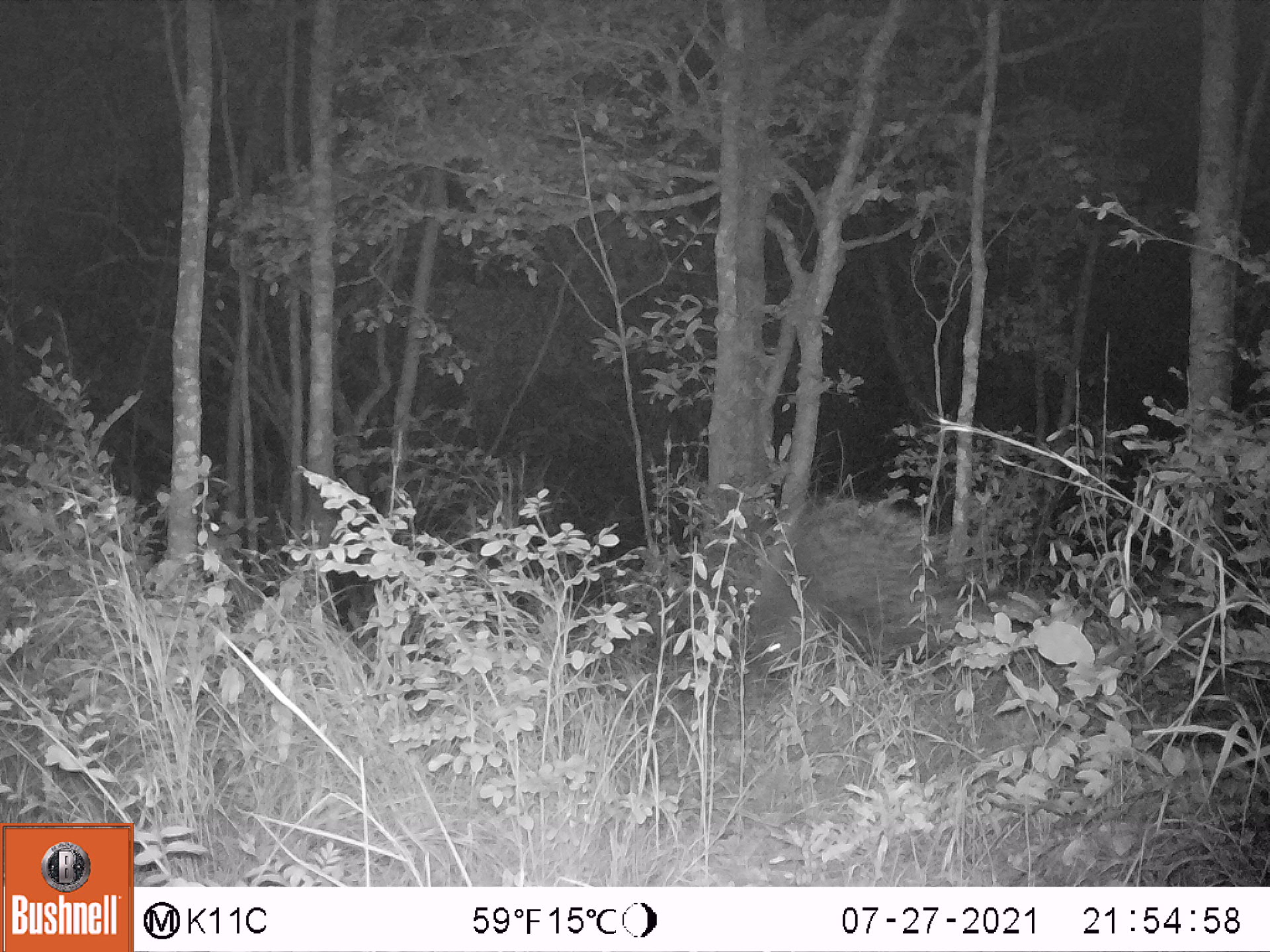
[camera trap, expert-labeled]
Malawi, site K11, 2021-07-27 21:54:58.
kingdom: Animalia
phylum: Chordata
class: Mammalia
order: Rodentia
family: Hystricidae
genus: Hystrix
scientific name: Hystrix africaeaustralis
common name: cape porcupine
Cape porcupine (Hystrix africaeaustralis), count 1.